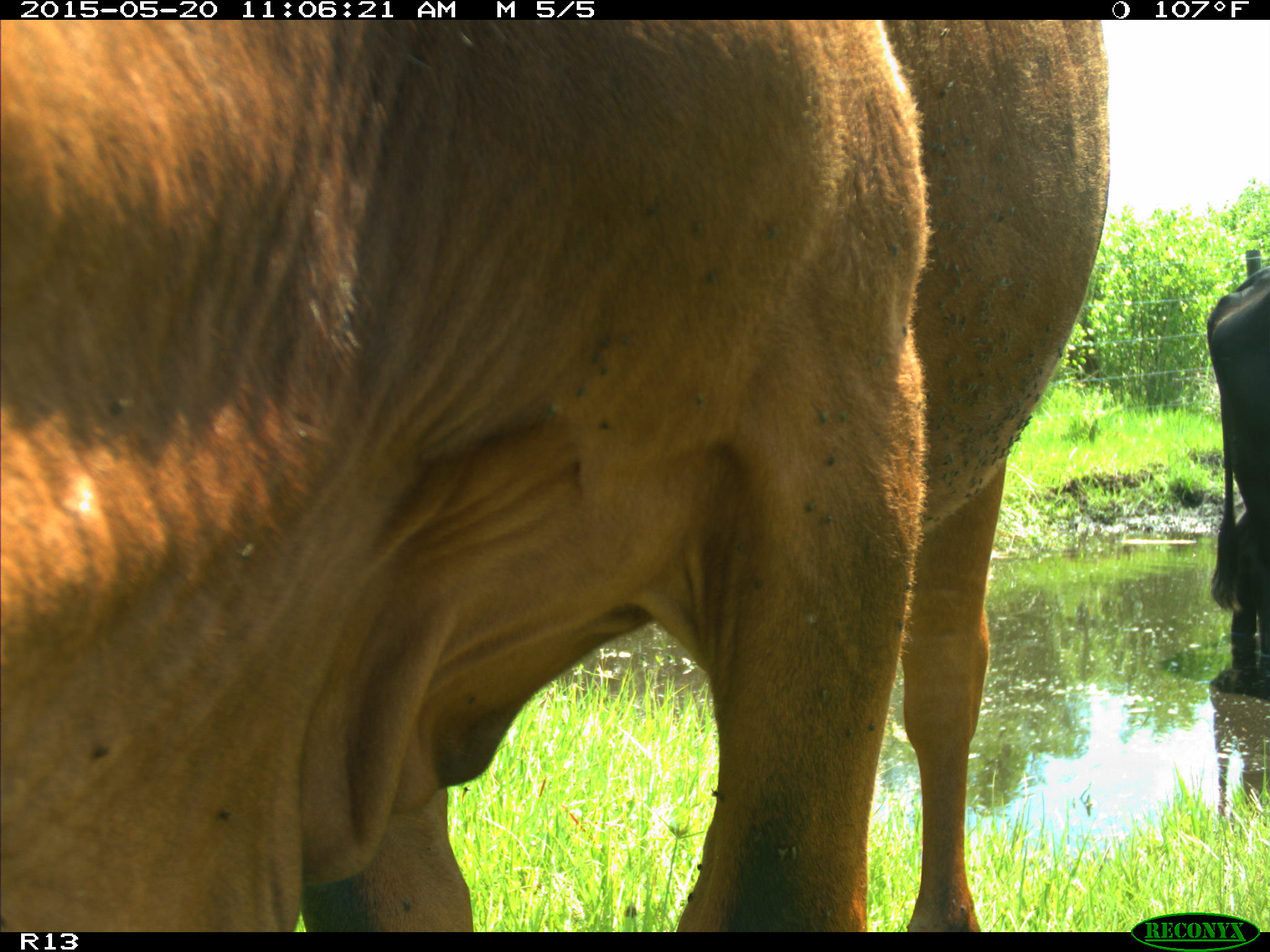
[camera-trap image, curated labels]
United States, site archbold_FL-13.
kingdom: Animalia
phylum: Chordata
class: Mammalia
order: Artiodactyla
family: Bovidae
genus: Bos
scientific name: Bos taurus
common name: domestic cow